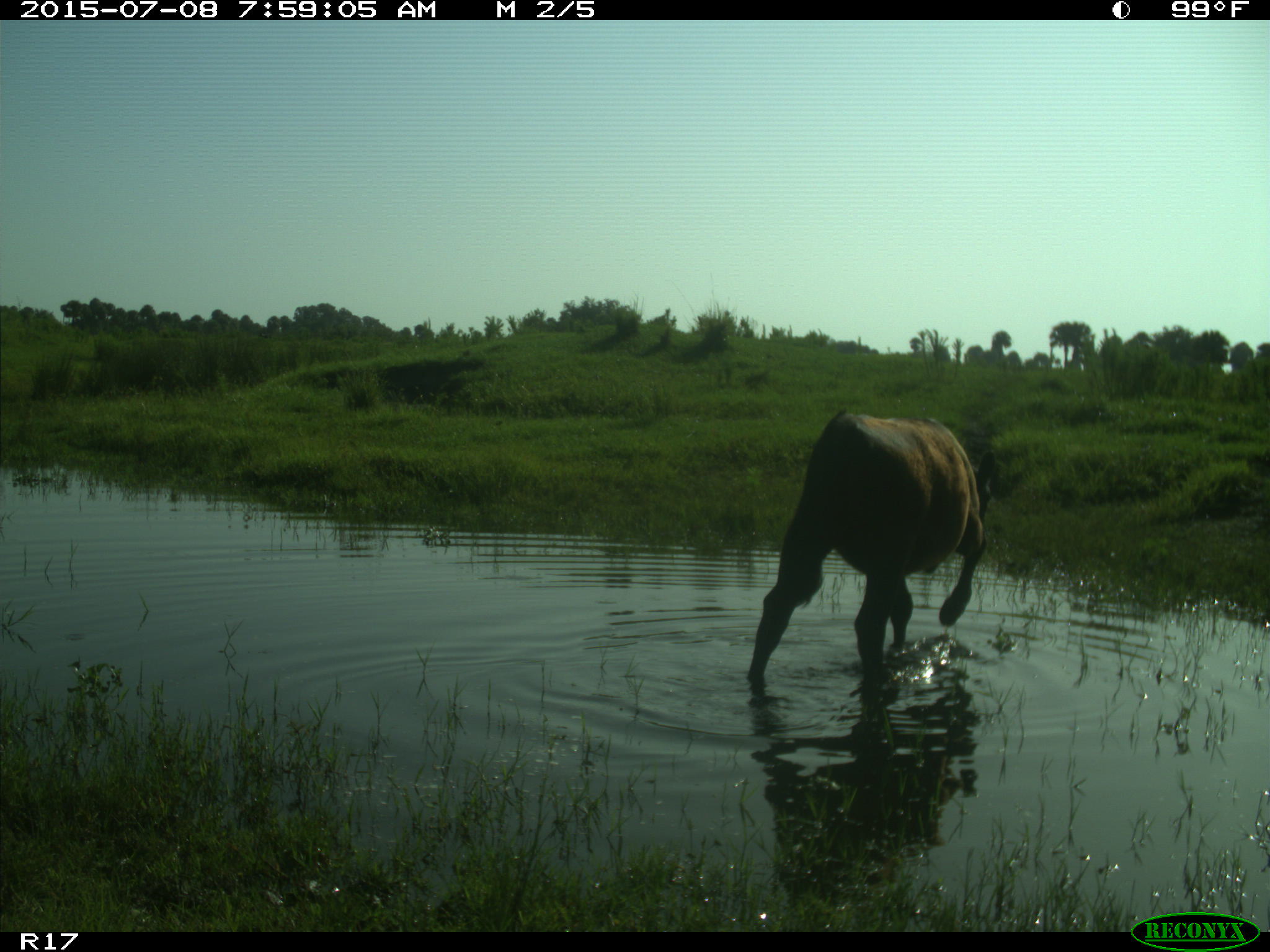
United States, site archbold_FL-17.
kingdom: Animalia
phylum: Chordata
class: Mammalia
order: Artiodactyla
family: Bovidae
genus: Bos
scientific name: Bos taurus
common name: domestic cow